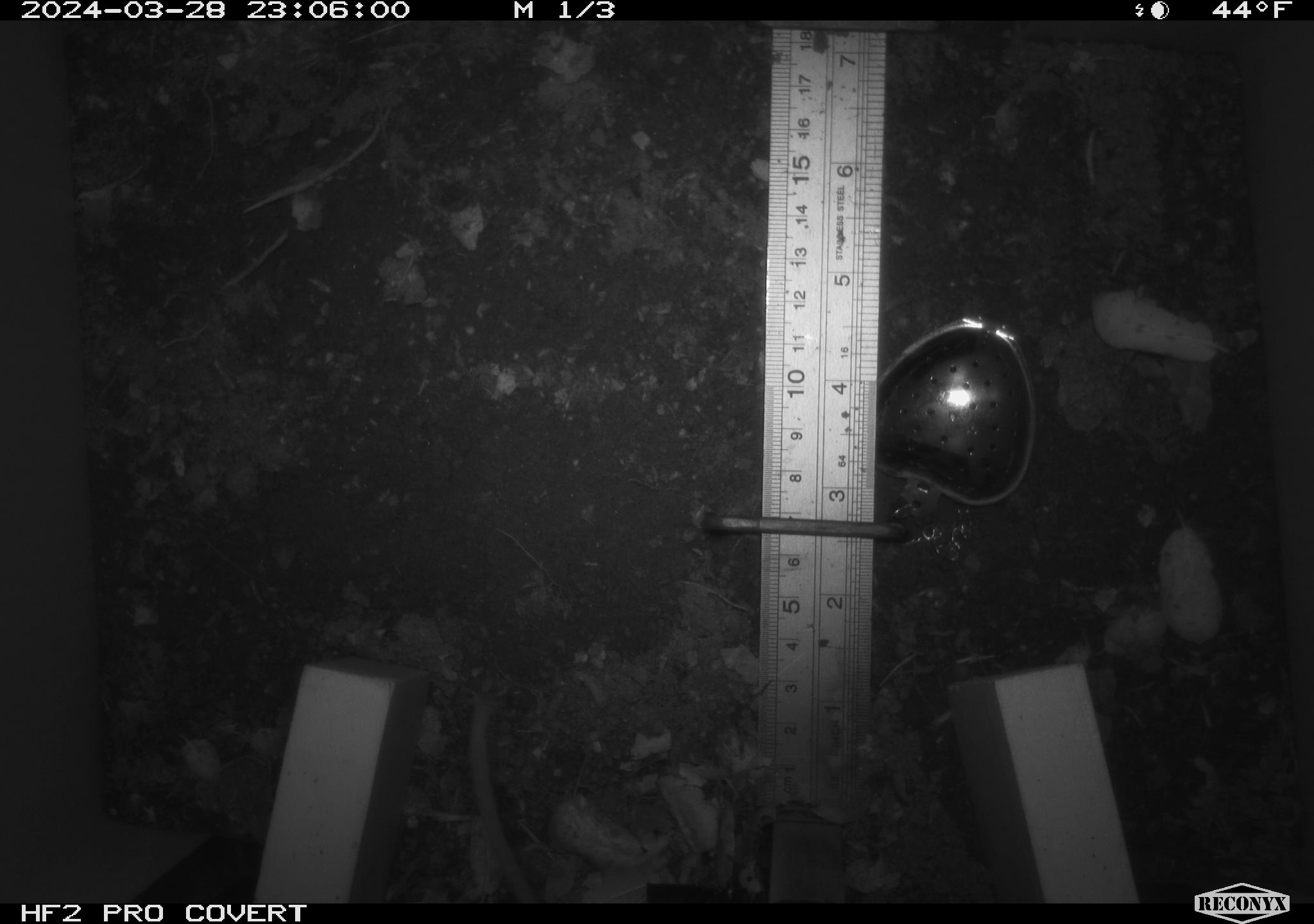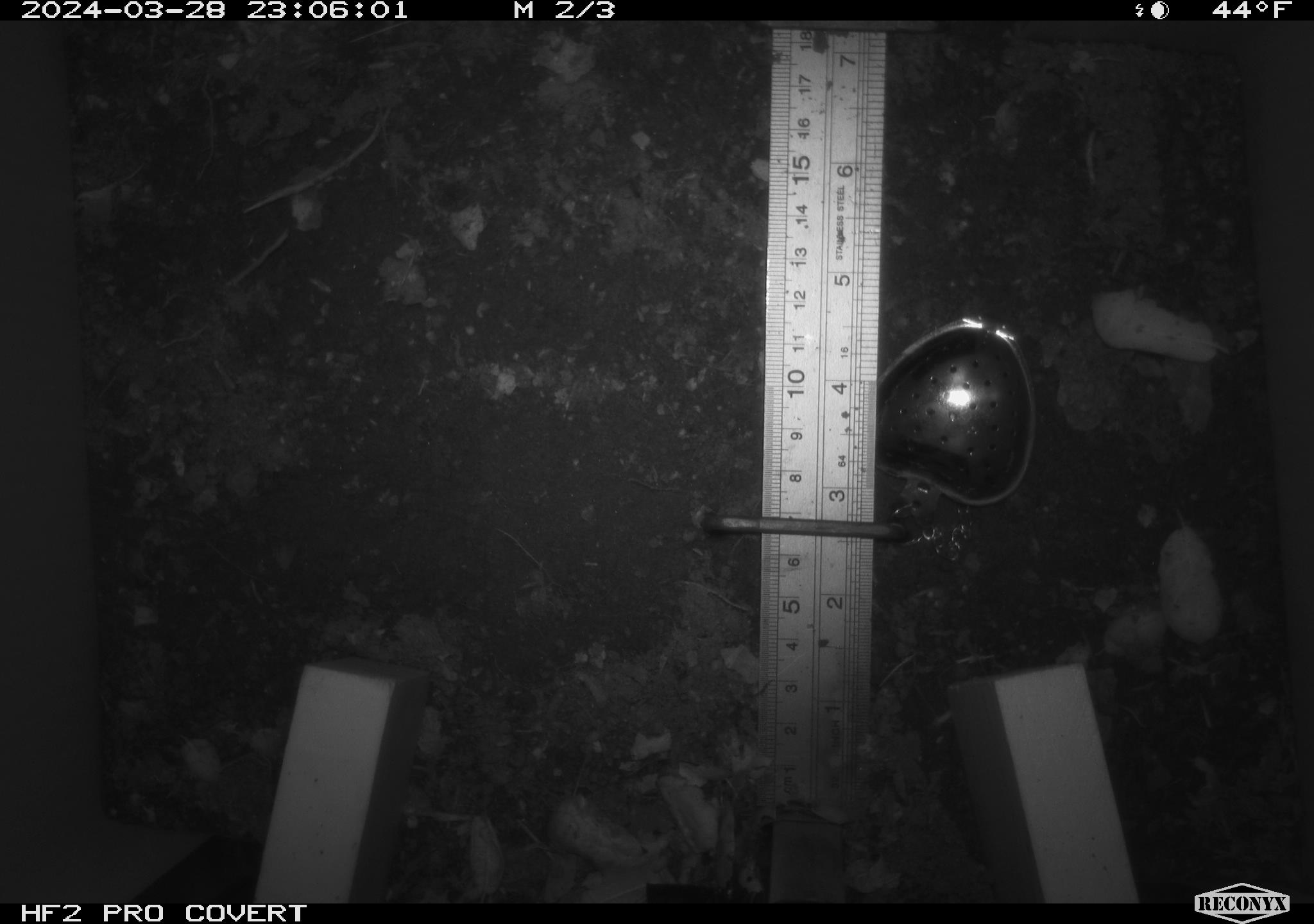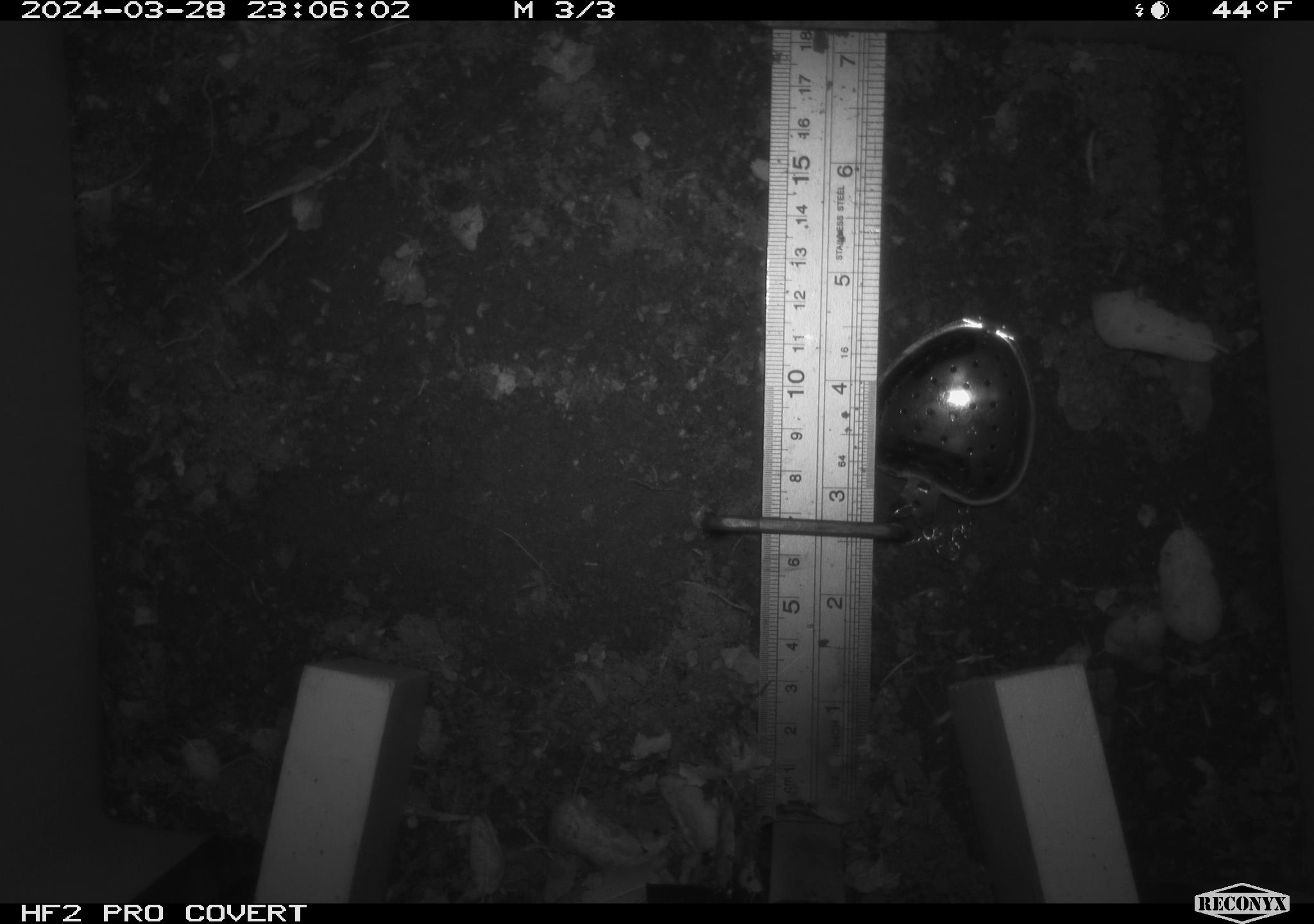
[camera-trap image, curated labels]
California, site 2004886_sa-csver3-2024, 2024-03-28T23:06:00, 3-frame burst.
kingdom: Animalia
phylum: Chordata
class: Mammalia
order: Rodentia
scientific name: Rodentia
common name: rodent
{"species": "rodent (Rodentia)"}